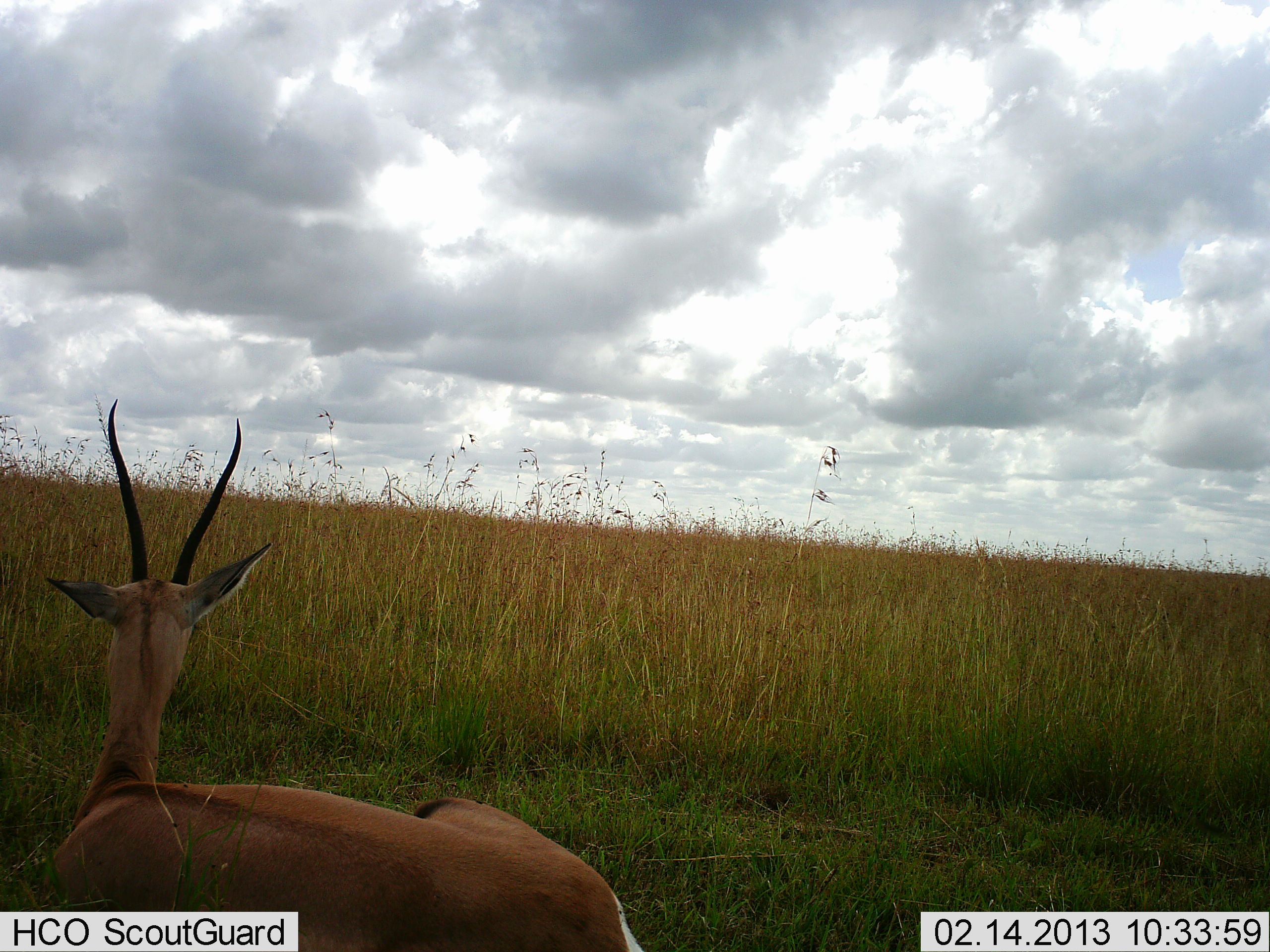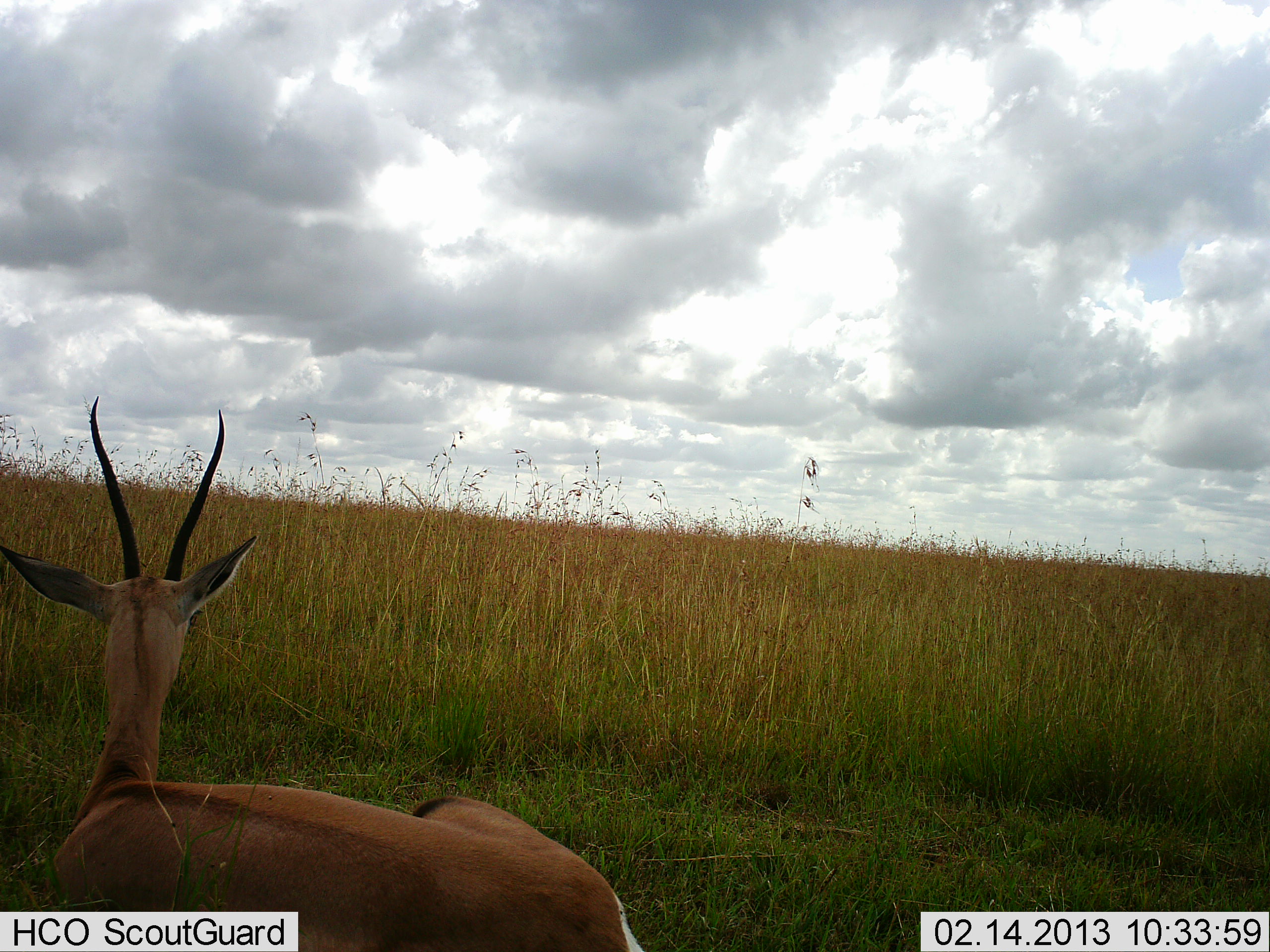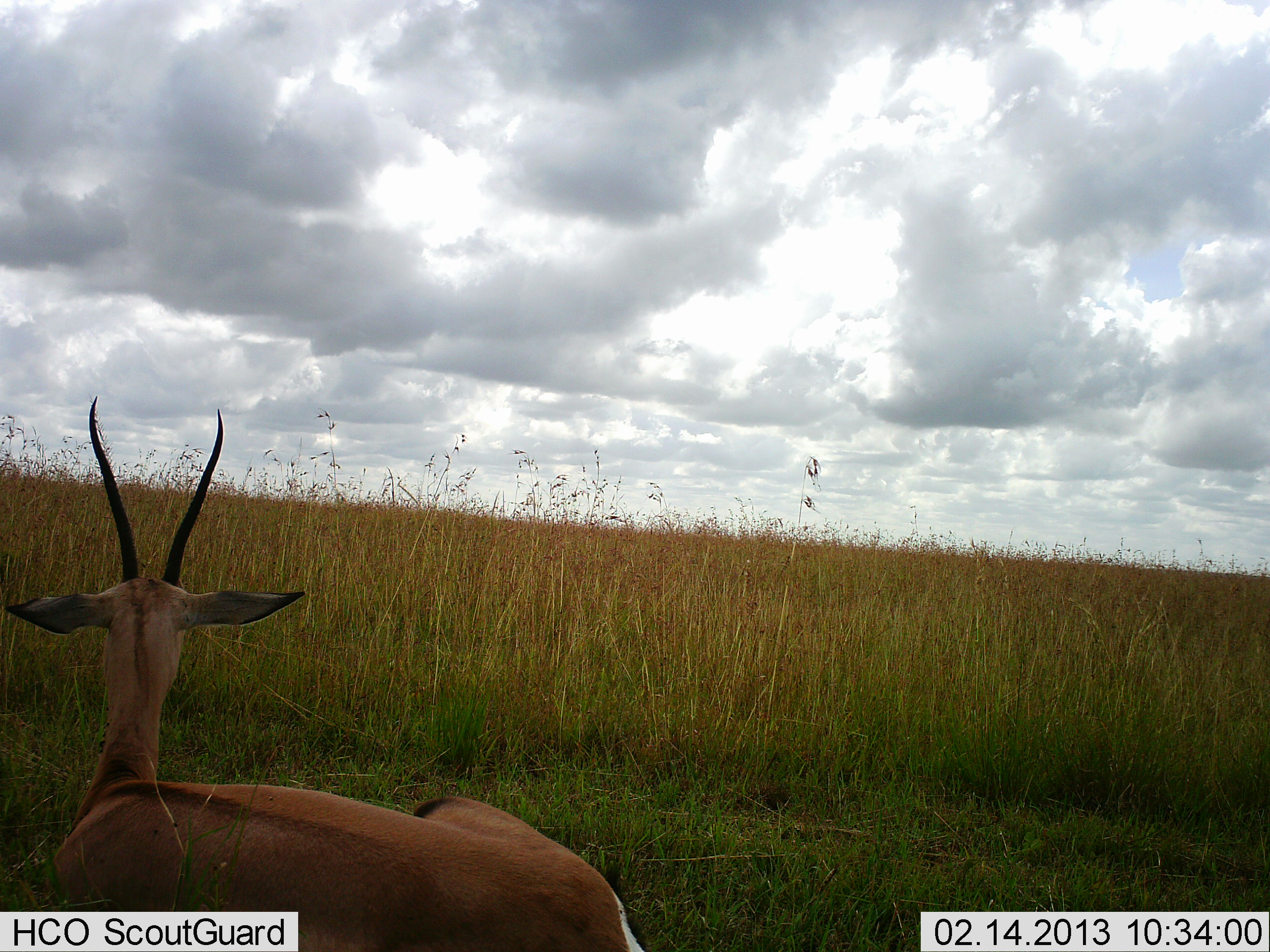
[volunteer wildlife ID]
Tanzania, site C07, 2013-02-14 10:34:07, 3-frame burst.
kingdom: Animalia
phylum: Chordata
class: Mammalia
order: Artiodactyla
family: Bovidae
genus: Nanger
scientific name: Nanger granti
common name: grant's gazelle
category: gazellegrants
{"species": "gazellegrants (grant's gazelle) (Nanger granti)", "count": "1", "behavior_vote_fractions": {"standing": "6%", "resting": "94%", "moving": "0%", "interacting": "0%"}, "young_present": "0%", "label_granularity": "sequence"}